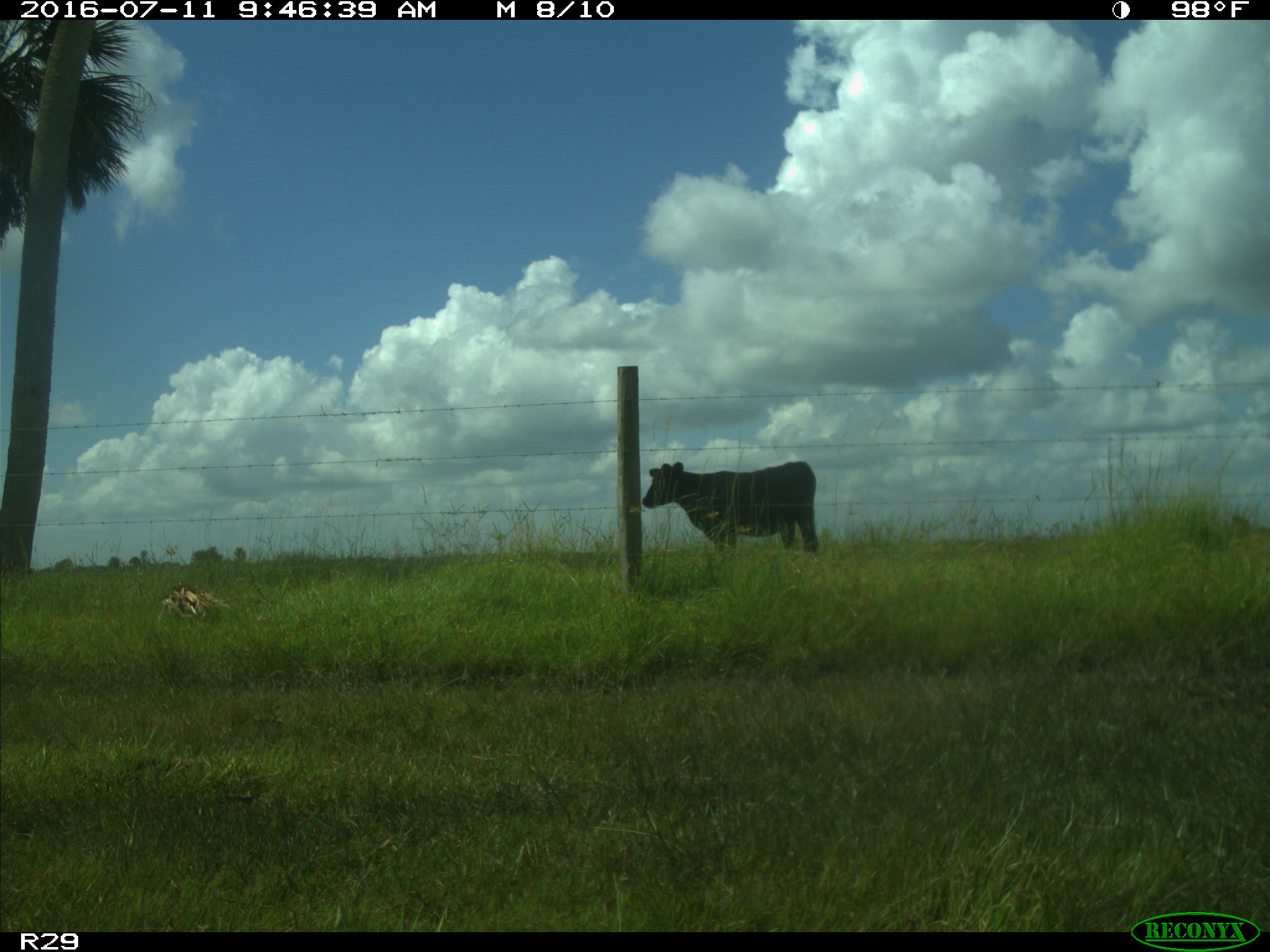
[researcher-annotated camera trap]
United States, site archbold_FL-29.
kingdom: Animalia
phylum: Chordata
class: Mammalia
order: Artiodactyla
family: Bovidae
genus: Bos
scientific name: Bos taurus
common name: domestic cow